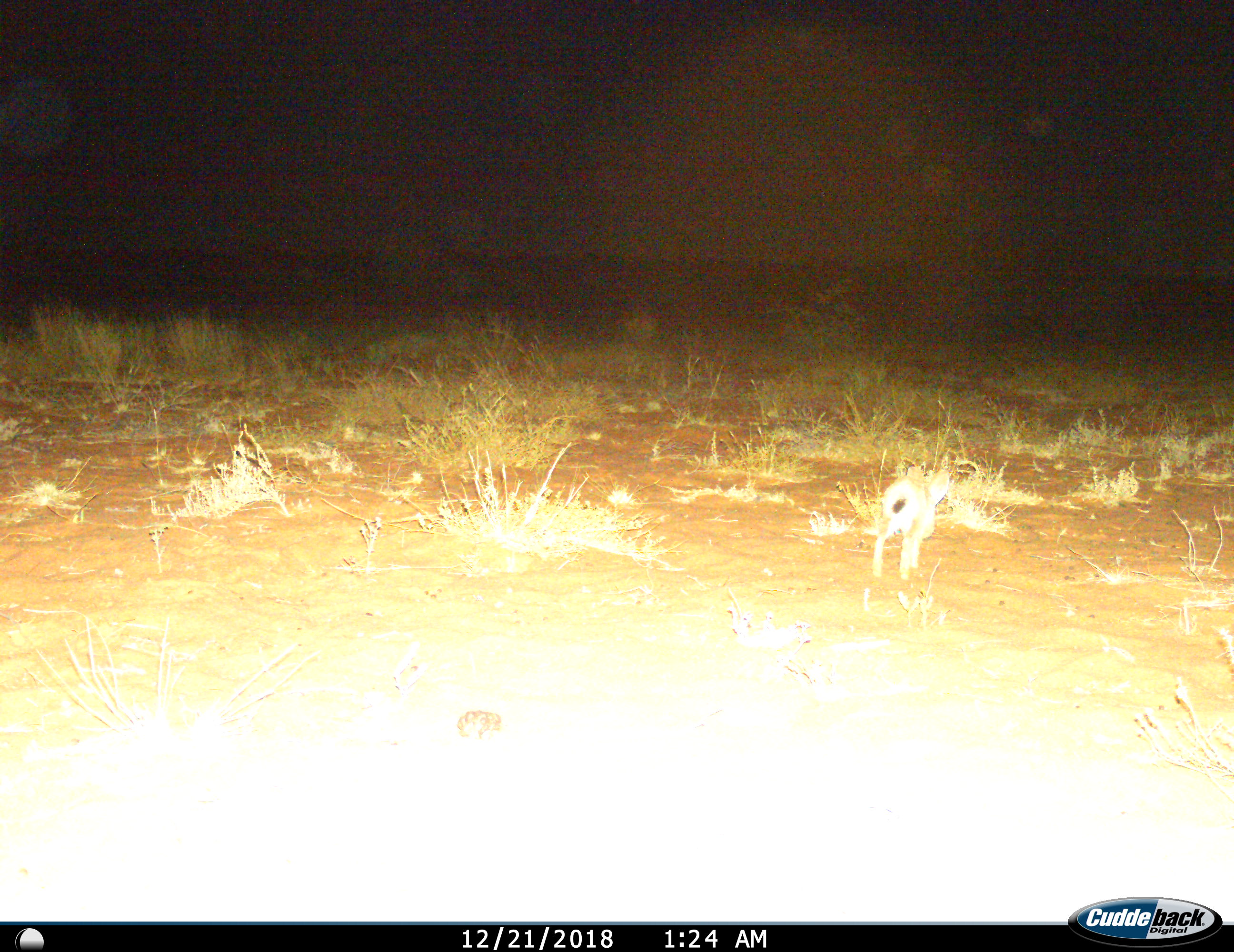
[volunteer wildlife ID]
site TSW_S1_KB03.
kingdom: Animalia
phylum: Chordata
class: Mammalia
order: Lagomorpha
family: Leporidae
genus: Lepus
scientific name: Lepus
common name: hare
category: hareunknown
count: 1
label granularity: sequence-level